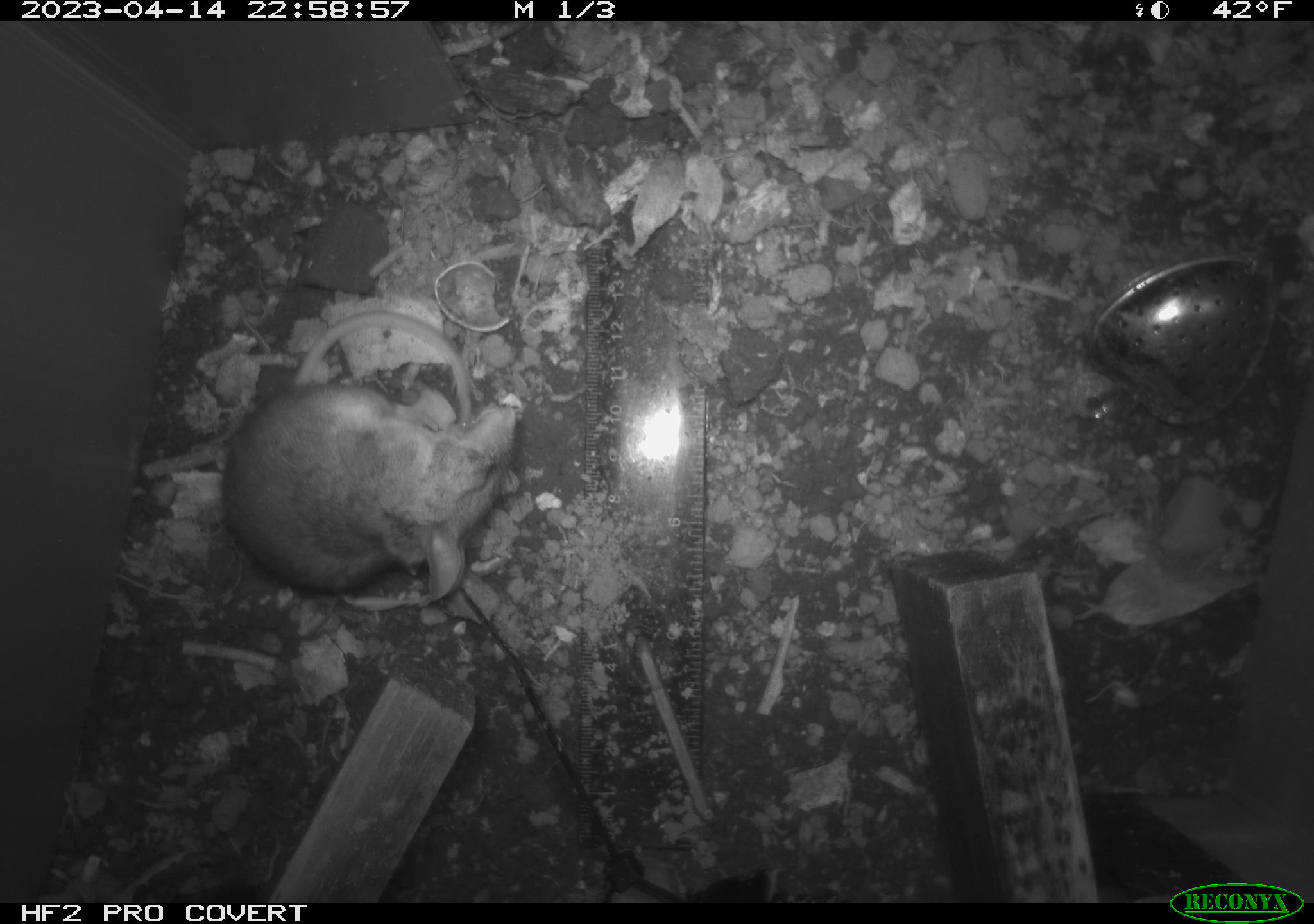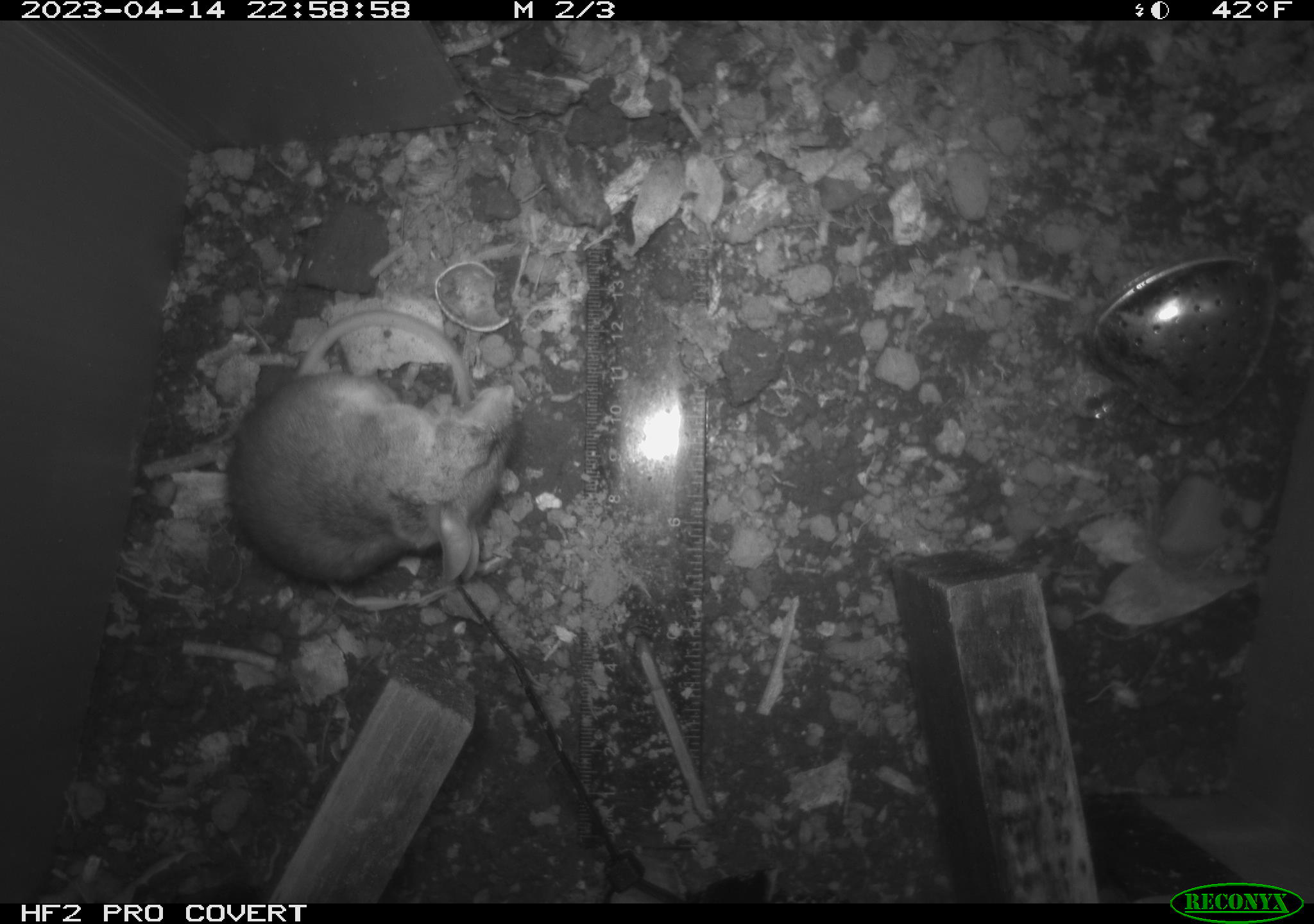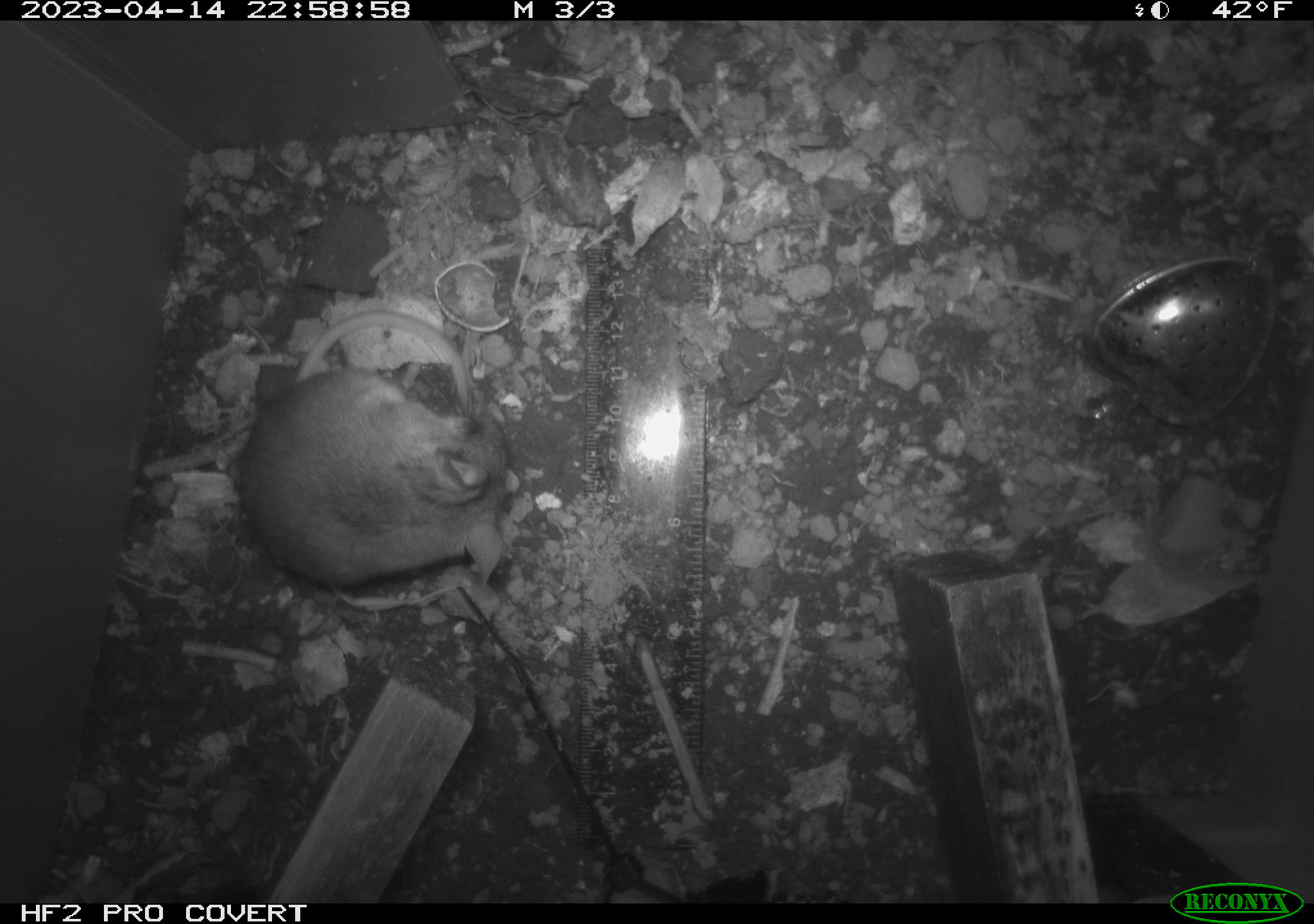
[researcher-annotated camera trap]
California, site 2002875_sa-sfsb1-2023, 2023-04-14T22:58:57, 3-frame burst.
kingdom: Animalia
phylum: Chordata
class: Mammalia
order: Rodentia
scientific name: Rodentia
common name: mouse species